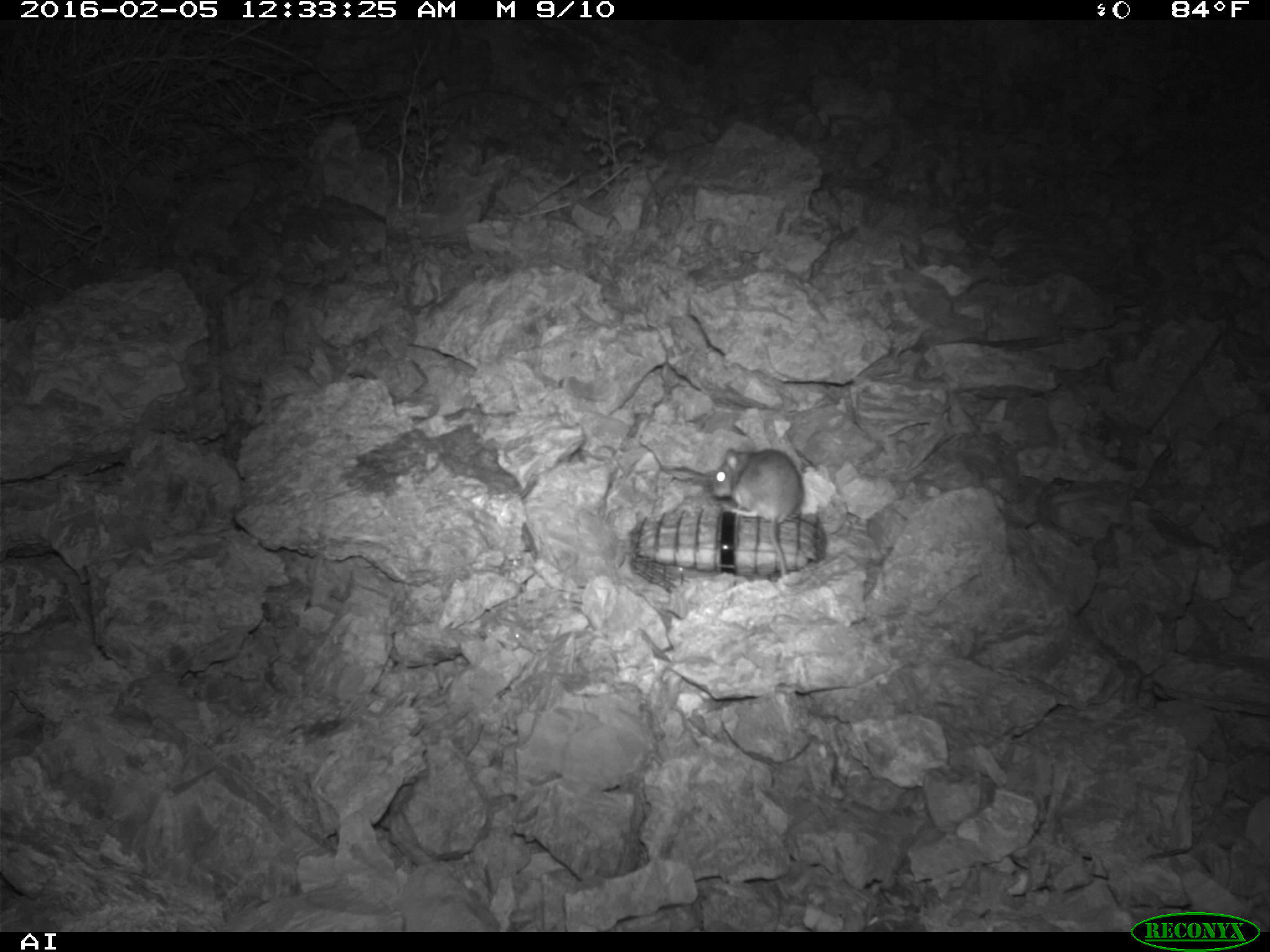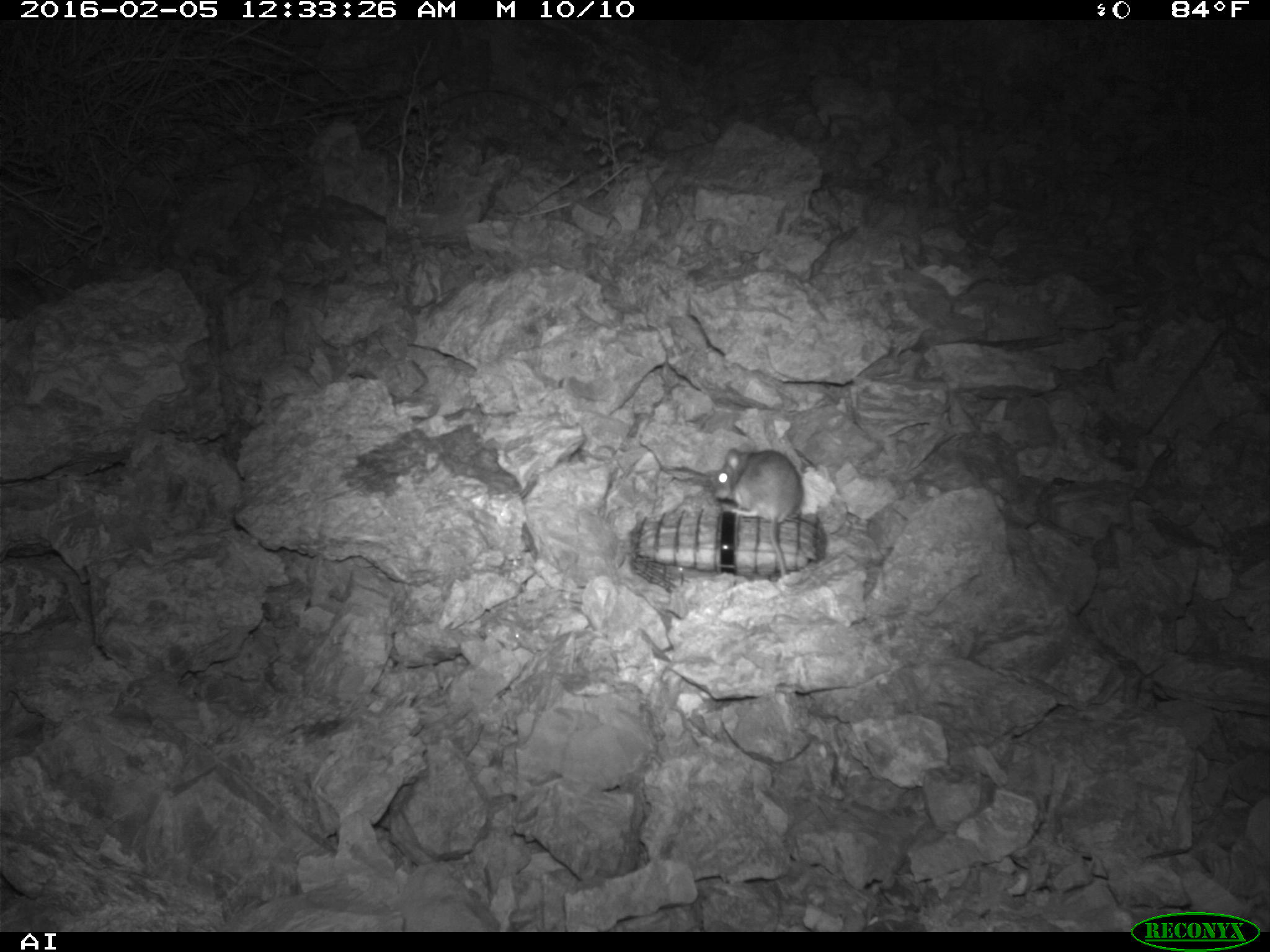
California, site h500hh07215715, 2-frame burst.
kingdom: Animalia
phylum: Chordata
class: Mammalia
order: Rodentia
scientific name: Rodentia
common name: rodent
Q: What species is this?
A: Rodent (Rodentia).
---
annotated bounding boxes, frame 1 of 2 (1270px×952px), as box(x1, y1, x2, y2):
rodent: box(713, 448, 805, 578)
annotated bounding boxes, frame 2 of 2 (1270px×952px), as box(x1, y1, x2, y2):
rodent: box(710, 447, 802, 578)